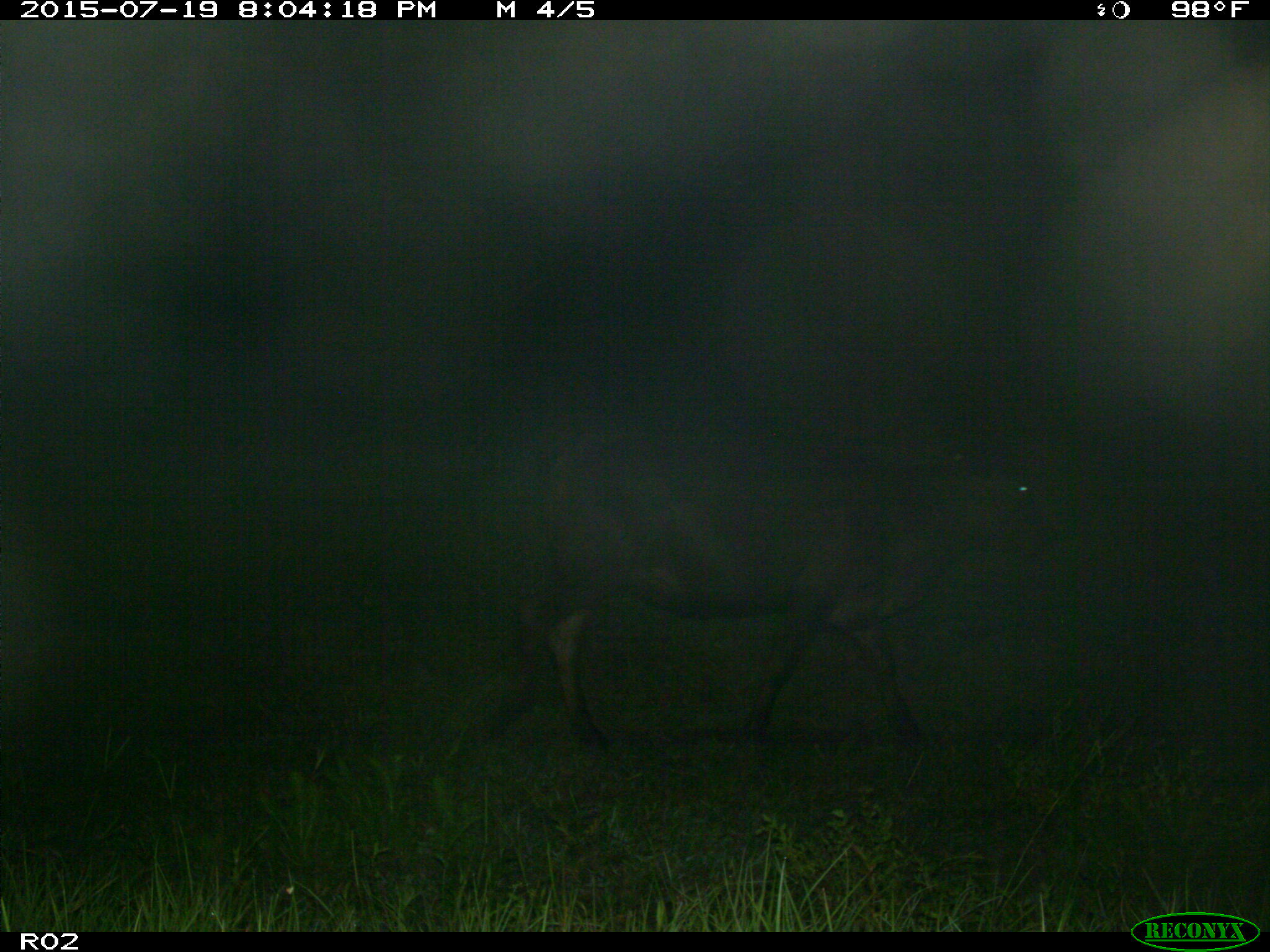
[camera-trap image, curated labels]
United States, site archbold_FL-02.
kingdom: Animalia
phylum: Chordata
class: Mammalia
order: Artiodactyla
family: Bovidae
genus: Bos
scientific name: Bos taurus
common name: domestic cow